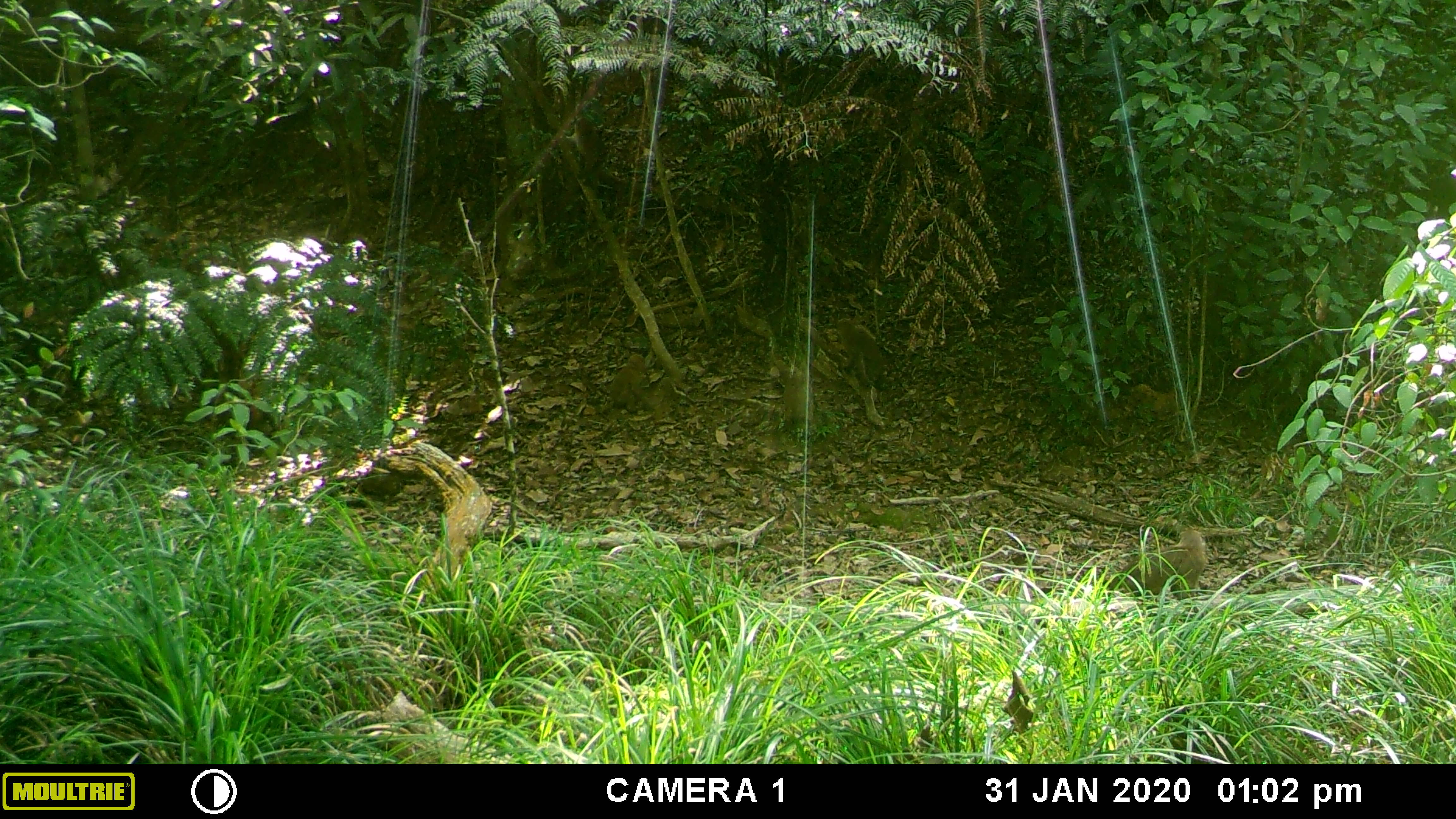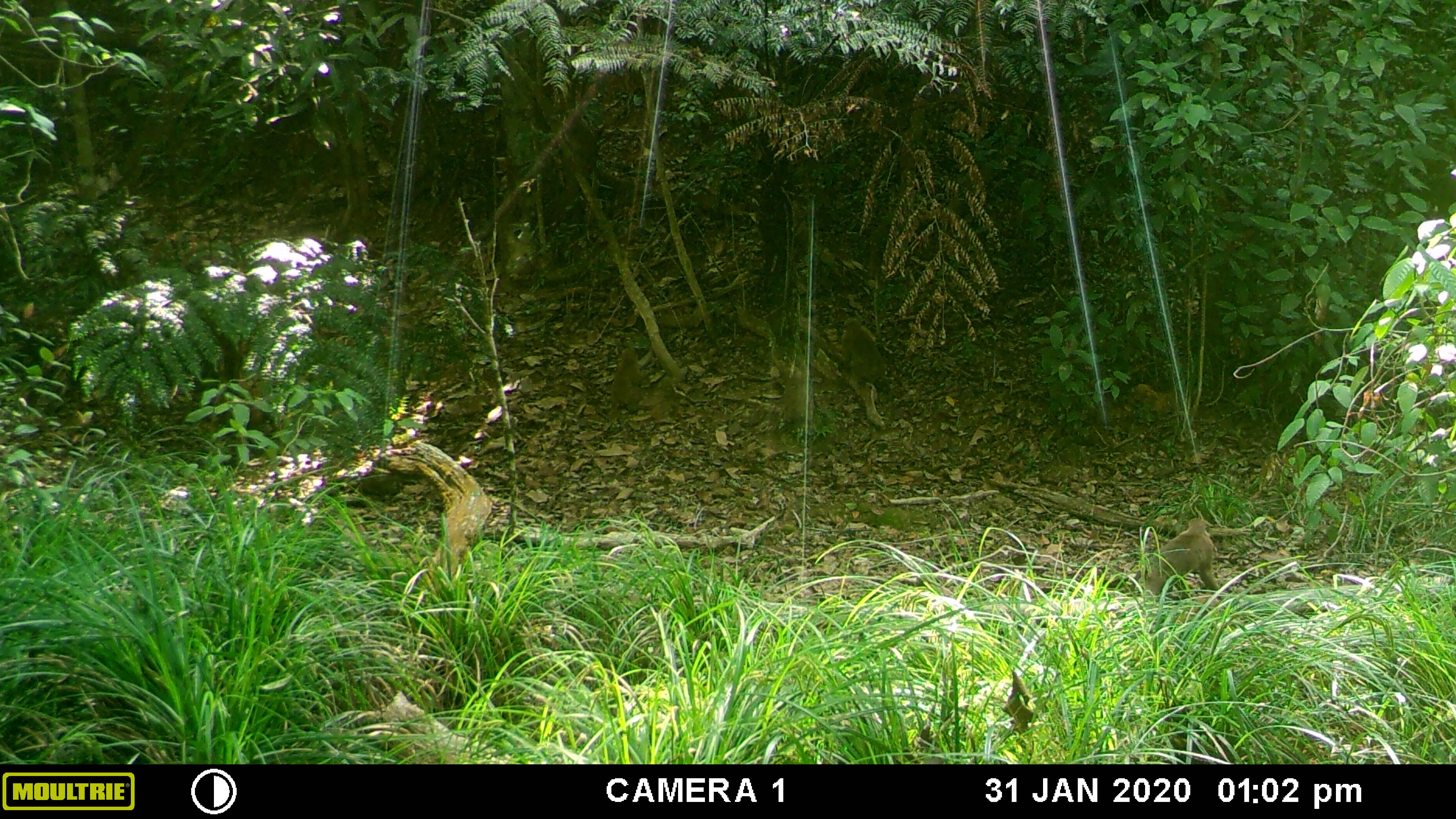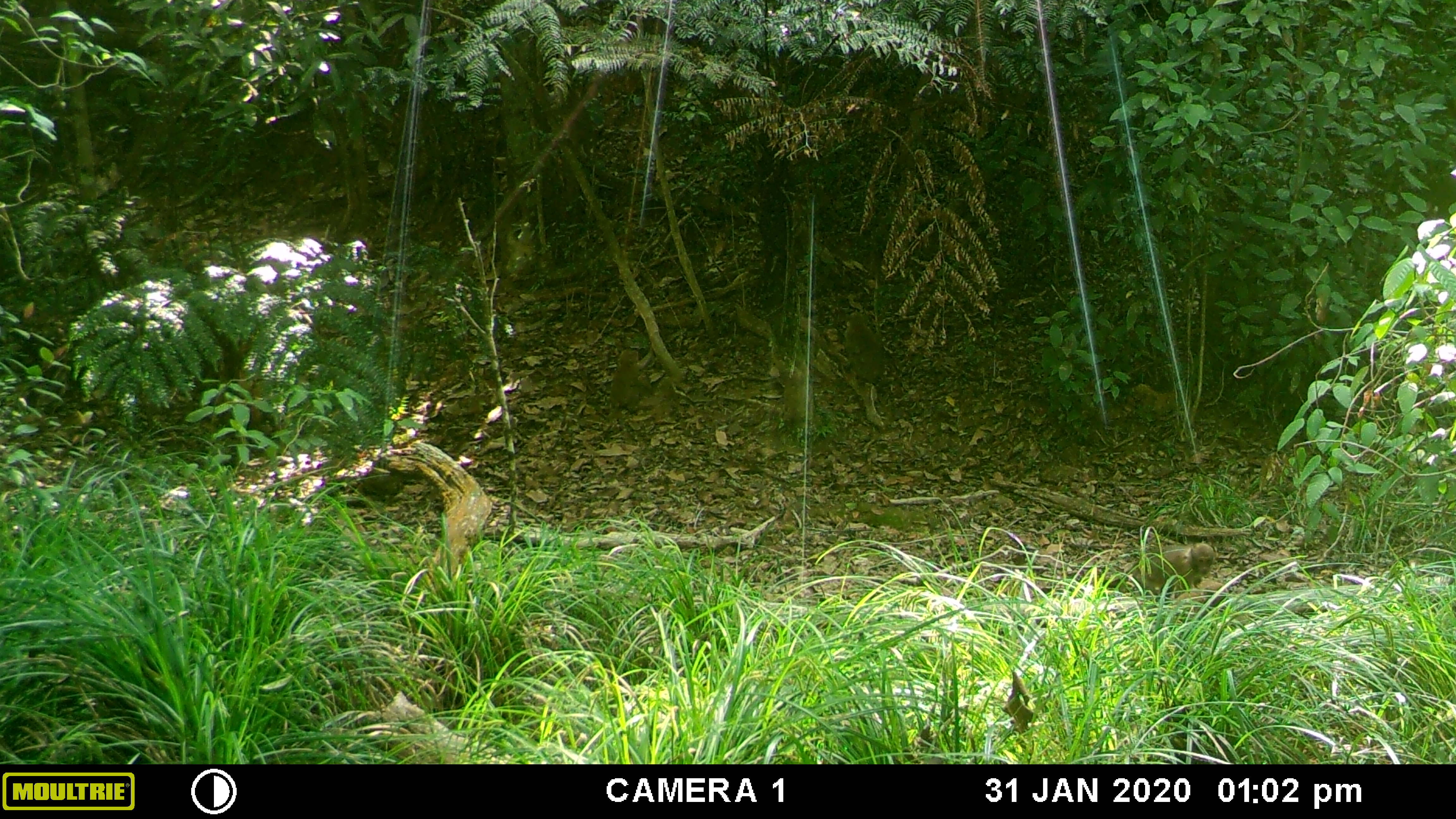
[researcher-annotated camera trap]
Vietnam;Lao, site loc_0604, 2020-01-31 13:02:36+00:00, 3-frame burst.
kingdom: Animalia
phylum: Chordata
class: Mammalia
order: Primates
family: Cercopithecidae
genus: Macaca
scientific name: Macaca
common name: macaques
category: assam or rhesus macaque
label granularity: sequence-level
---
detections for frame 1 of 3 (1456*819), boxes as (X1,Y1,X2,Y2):
assam or rhesus macaque: (1102,527,1207,604); (836,319,884,386); (566,117,606,173); (611,355,648,412)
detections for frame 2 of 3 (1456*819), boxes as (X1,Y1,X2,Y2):
assam or rhesus macaque: (1130,518,1222,602); (838,317,888,387); (563,110,602,182); (610,347,640,419)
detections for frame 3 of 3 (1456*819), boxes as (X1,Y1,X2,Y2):
assam or rhesus macaque: (1131,543,1215,599); (549,85,596,162); (607,347,653,419); (844,311,885,385)